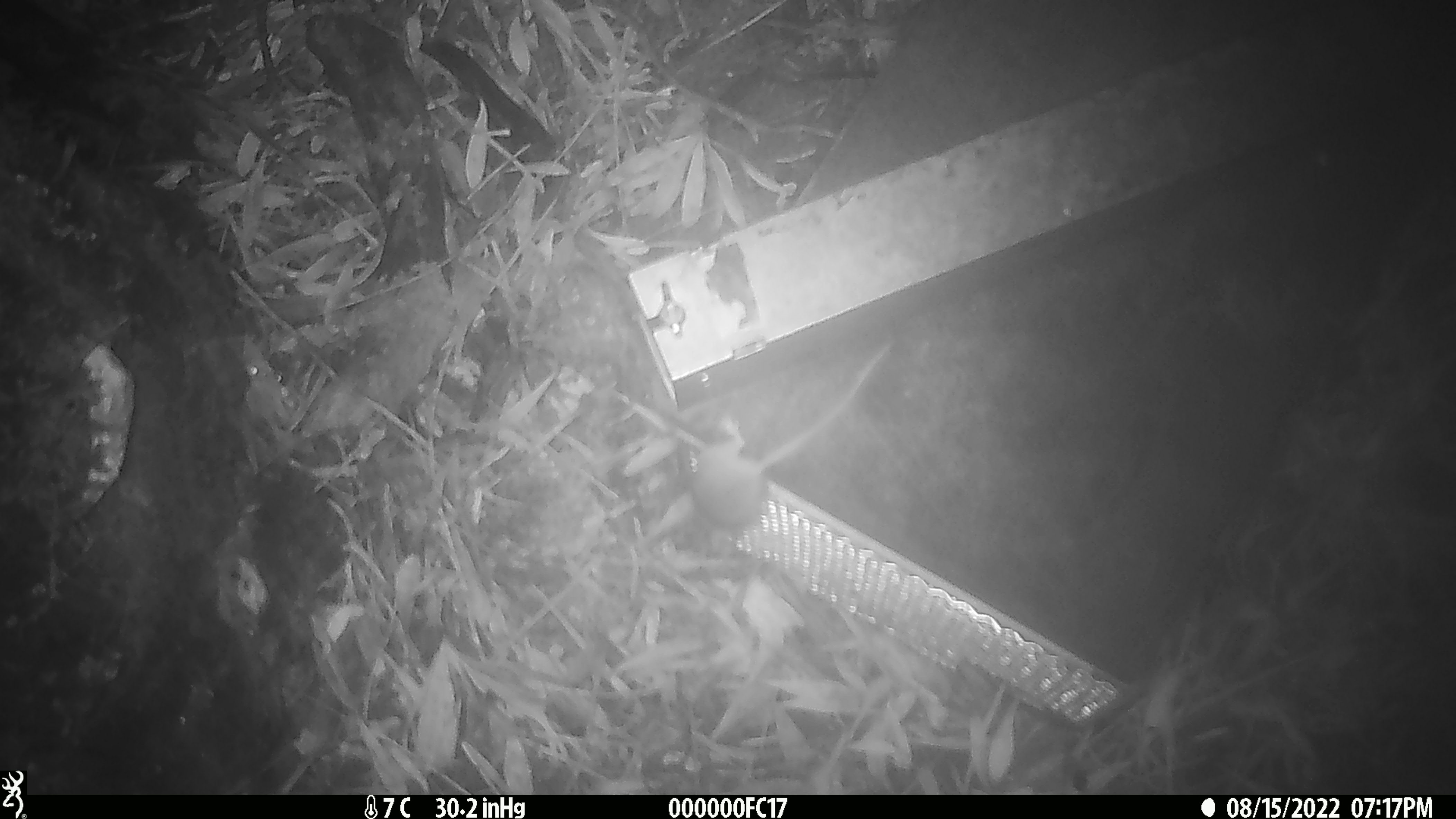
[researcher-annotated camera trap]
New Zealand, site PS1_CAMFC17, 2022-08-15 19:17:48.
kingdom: Animalia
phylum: Chordata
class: Mammalia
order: Rodentia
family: Muridae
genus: Mus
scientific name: Mus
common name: mouse